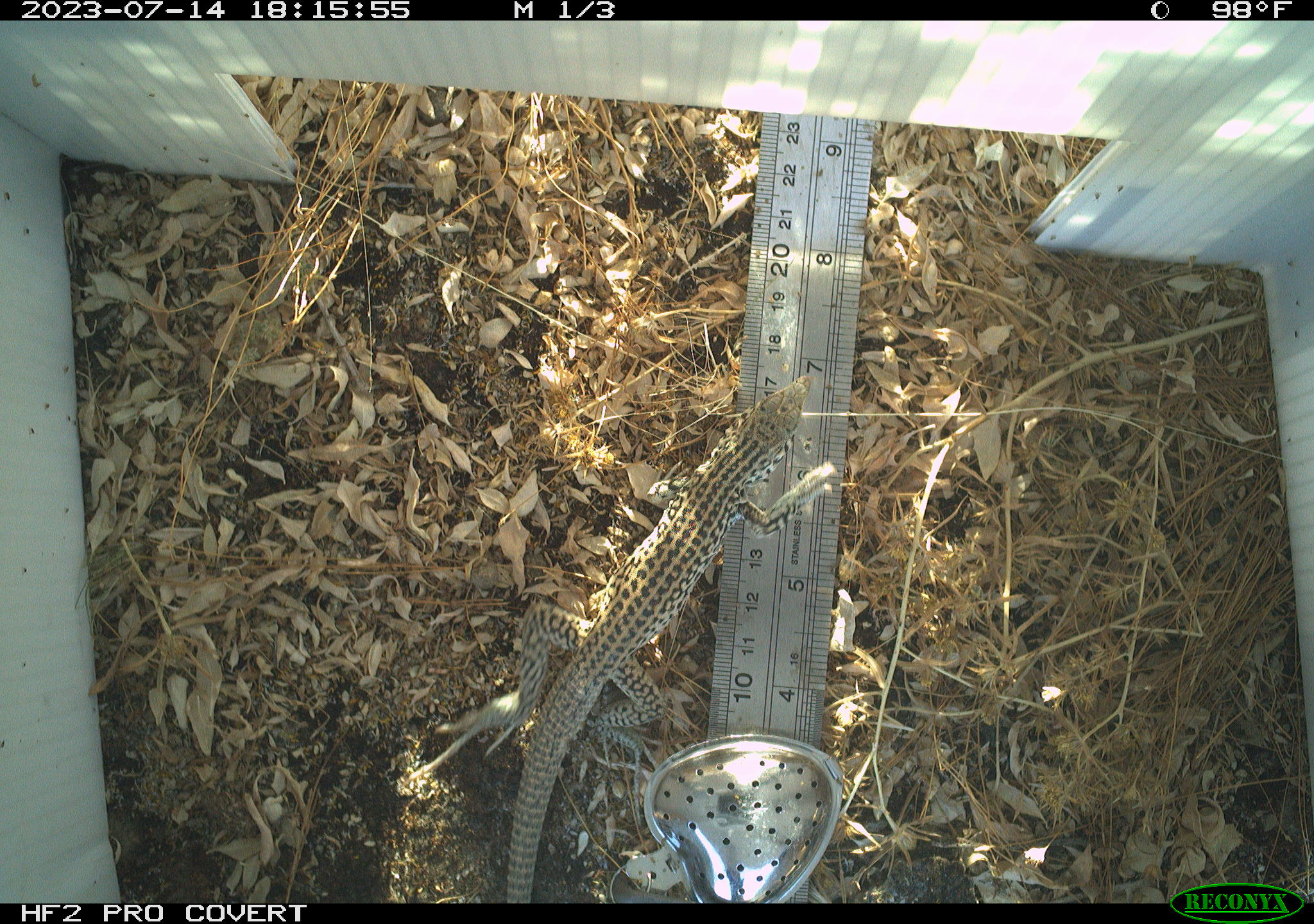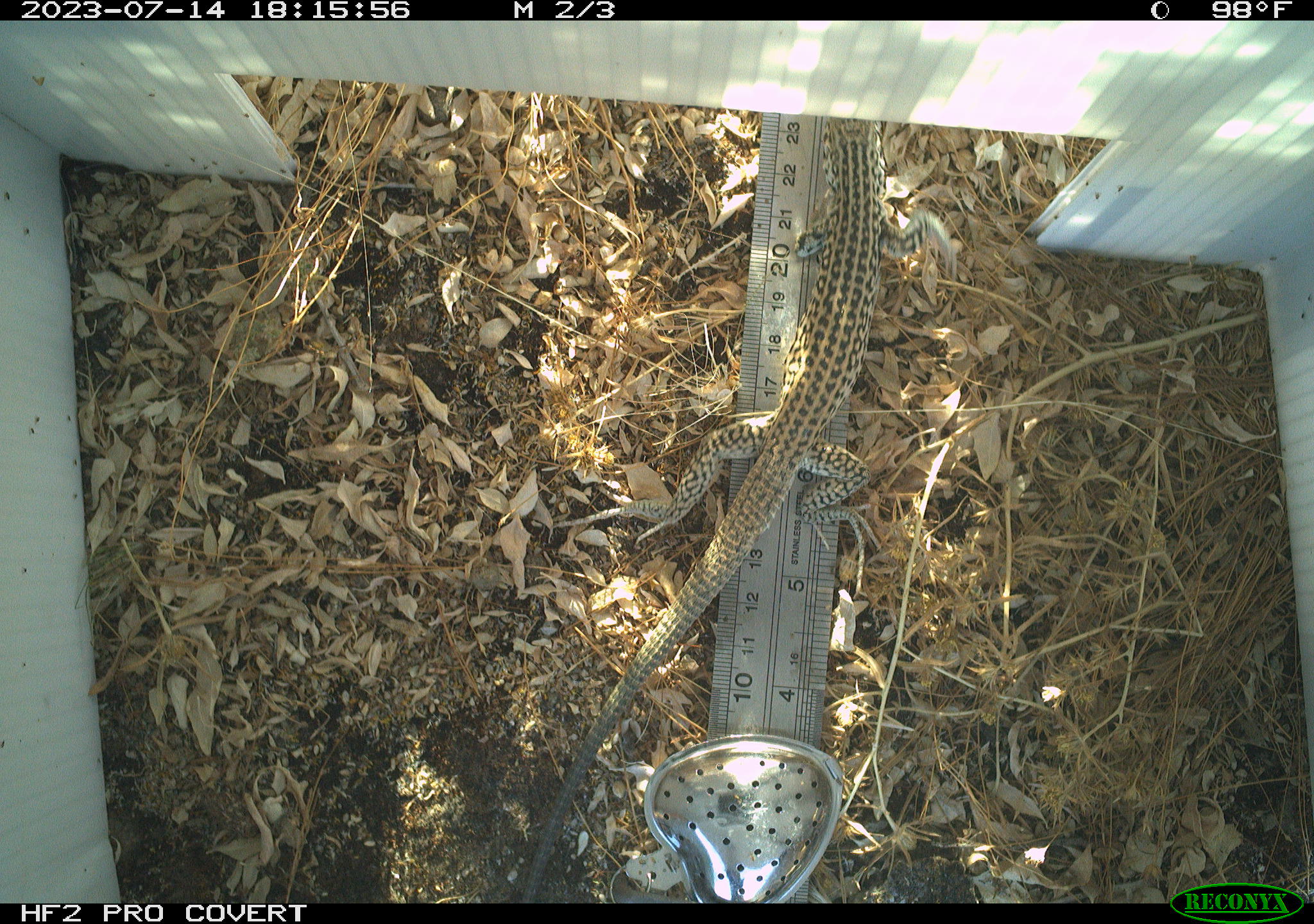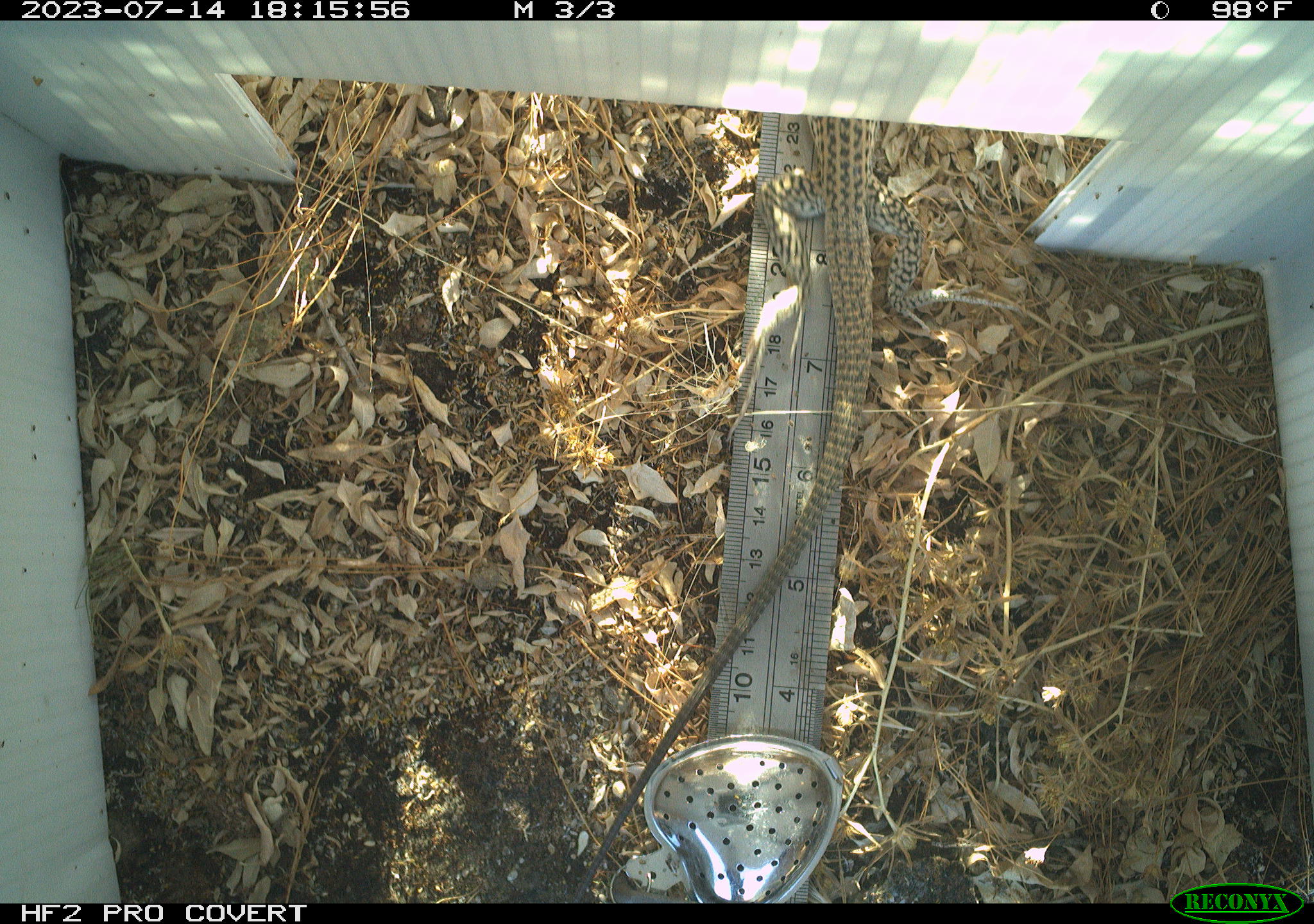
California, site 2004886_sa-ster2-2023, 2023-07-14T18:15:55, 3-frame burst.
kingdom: Animalia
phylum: Chordata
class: Reptilia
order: Squamata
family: Teiidae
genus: Aspidoscelis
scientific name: Aspidoscelis tigris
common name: western whiptail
Western whiptail (Aspidoscelis tigris).